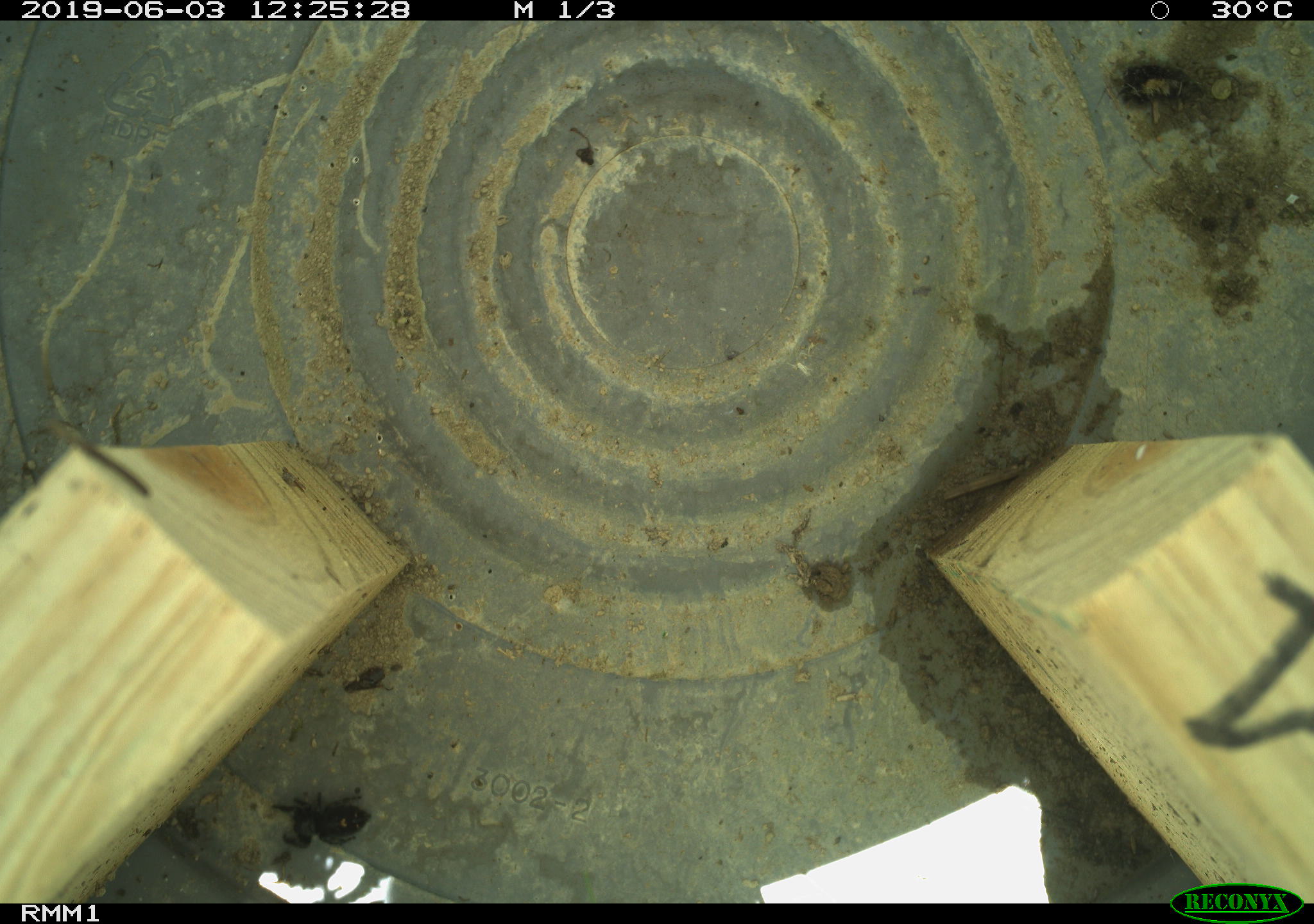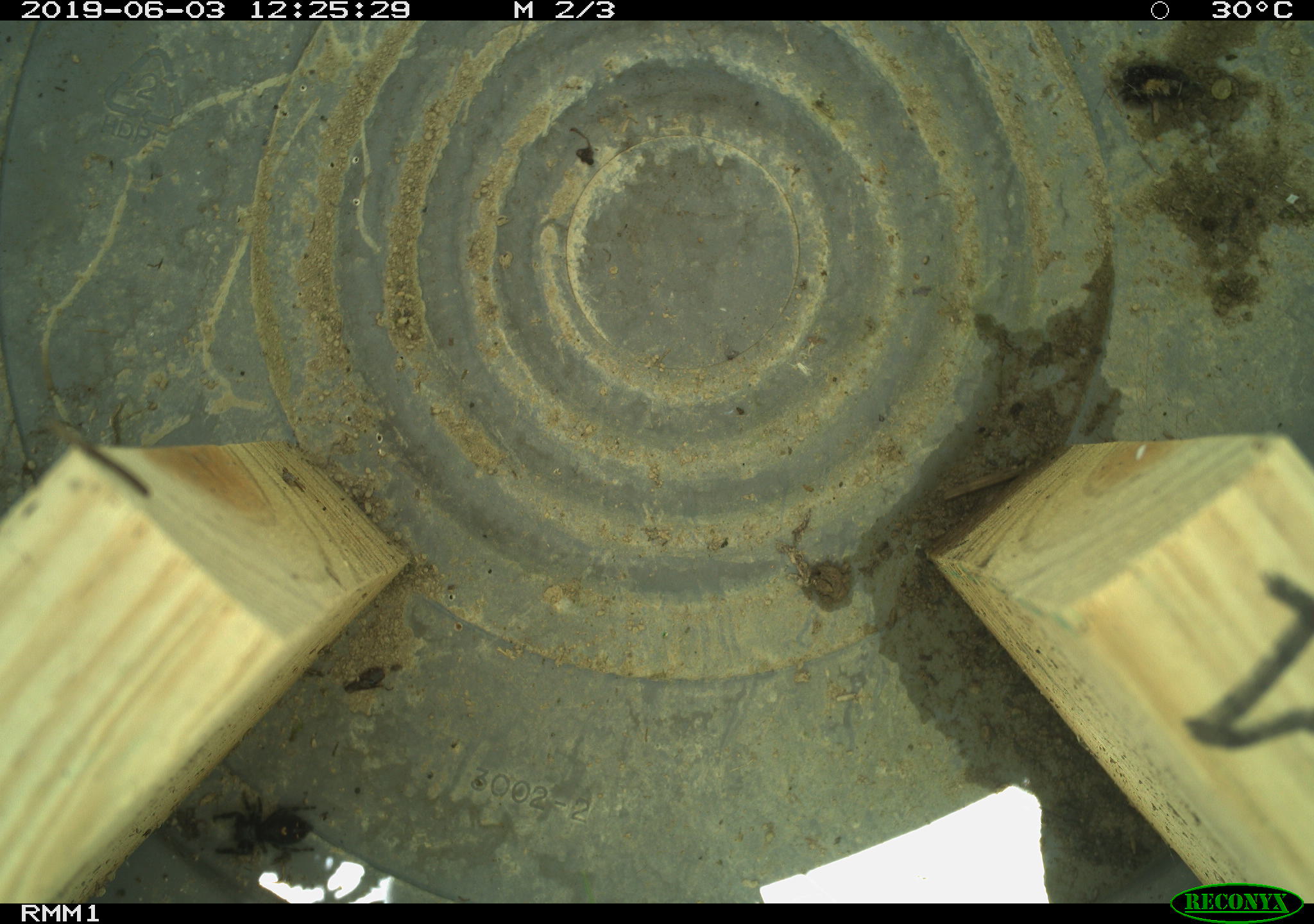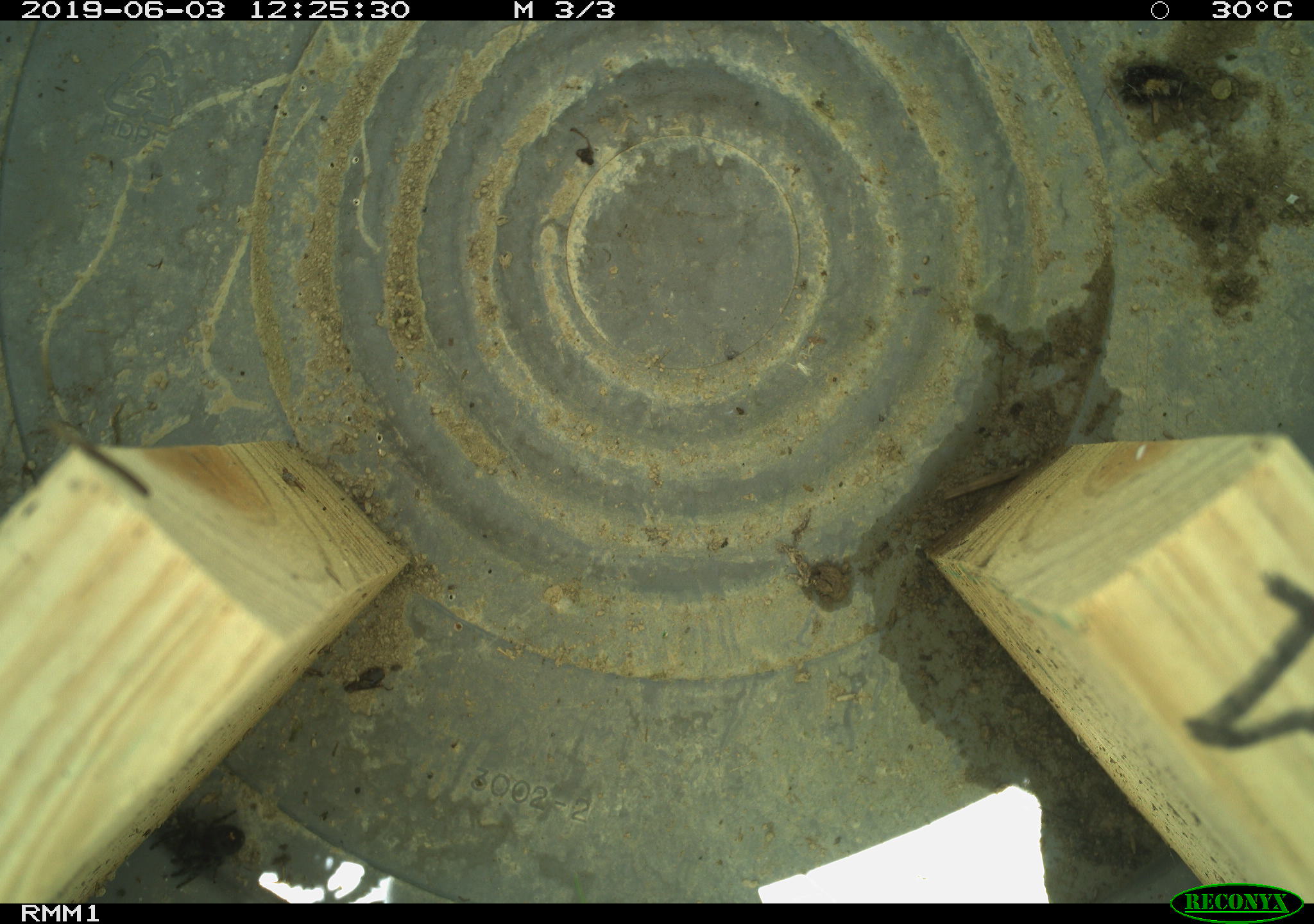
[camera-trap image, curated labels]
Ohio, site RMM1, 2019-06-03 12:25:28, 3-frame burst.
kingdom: Animalia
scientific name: Animalia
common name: animal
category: invertebrate